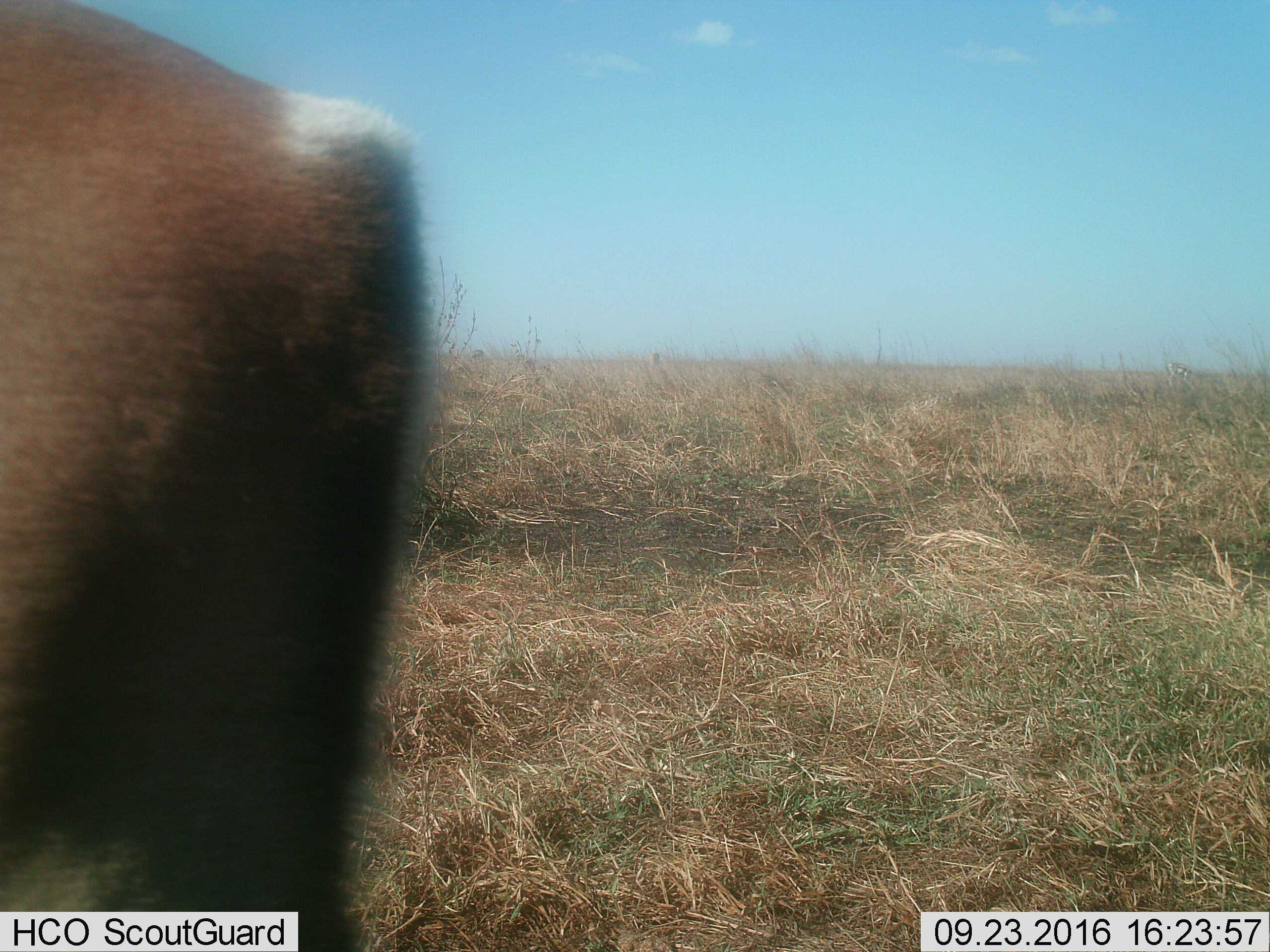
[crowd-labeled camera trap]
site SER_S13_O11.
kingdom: Animalia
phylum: Chordata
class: Mammalia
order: Artiodactyla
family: Bovidae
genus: Eudorcas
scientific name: Eudorcas thomsonii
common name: thomson's gazelle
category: gazellethomsons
Gazellethomsons (thomson's gazelle) (Eudorcas thomsonii), count 1. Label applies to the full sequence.